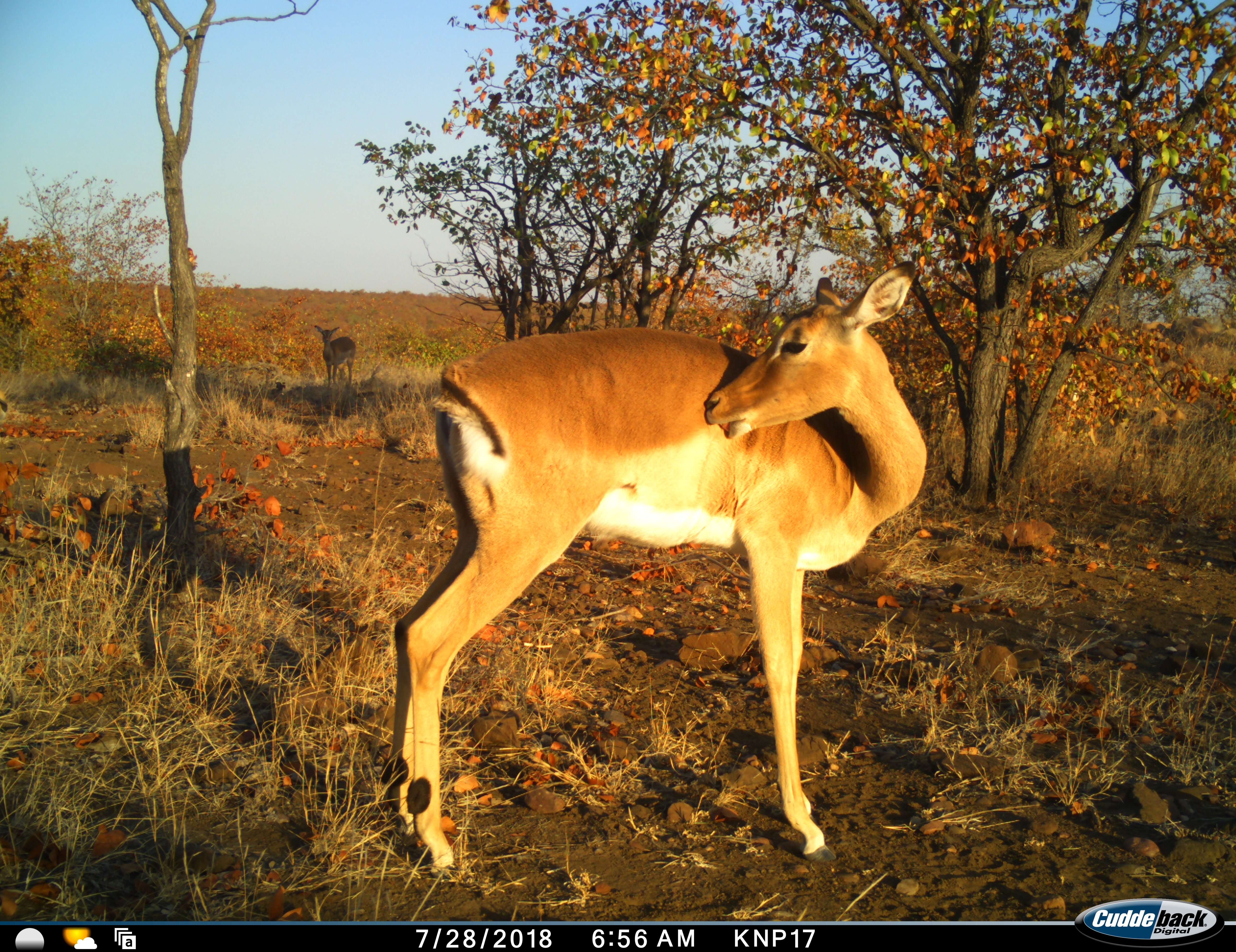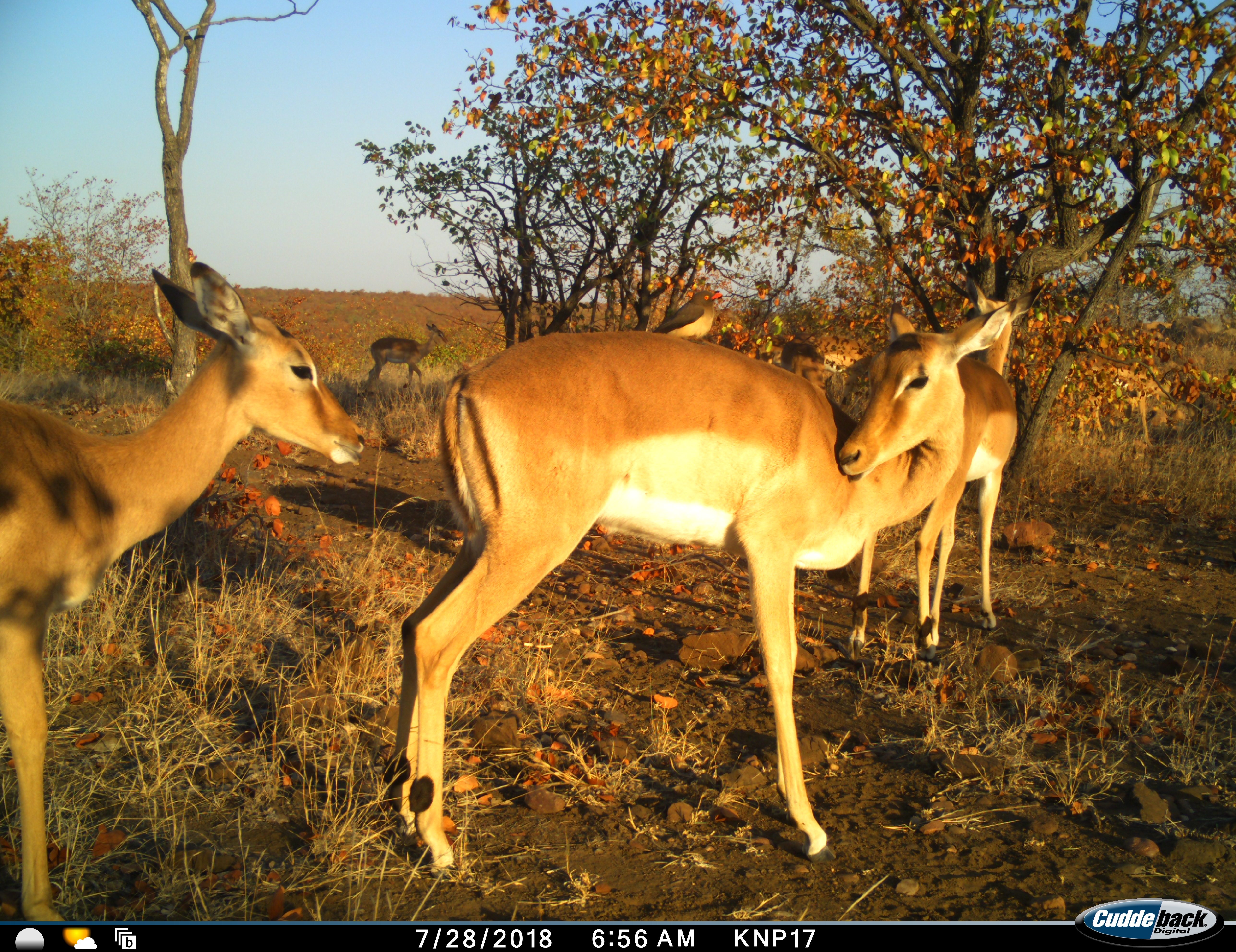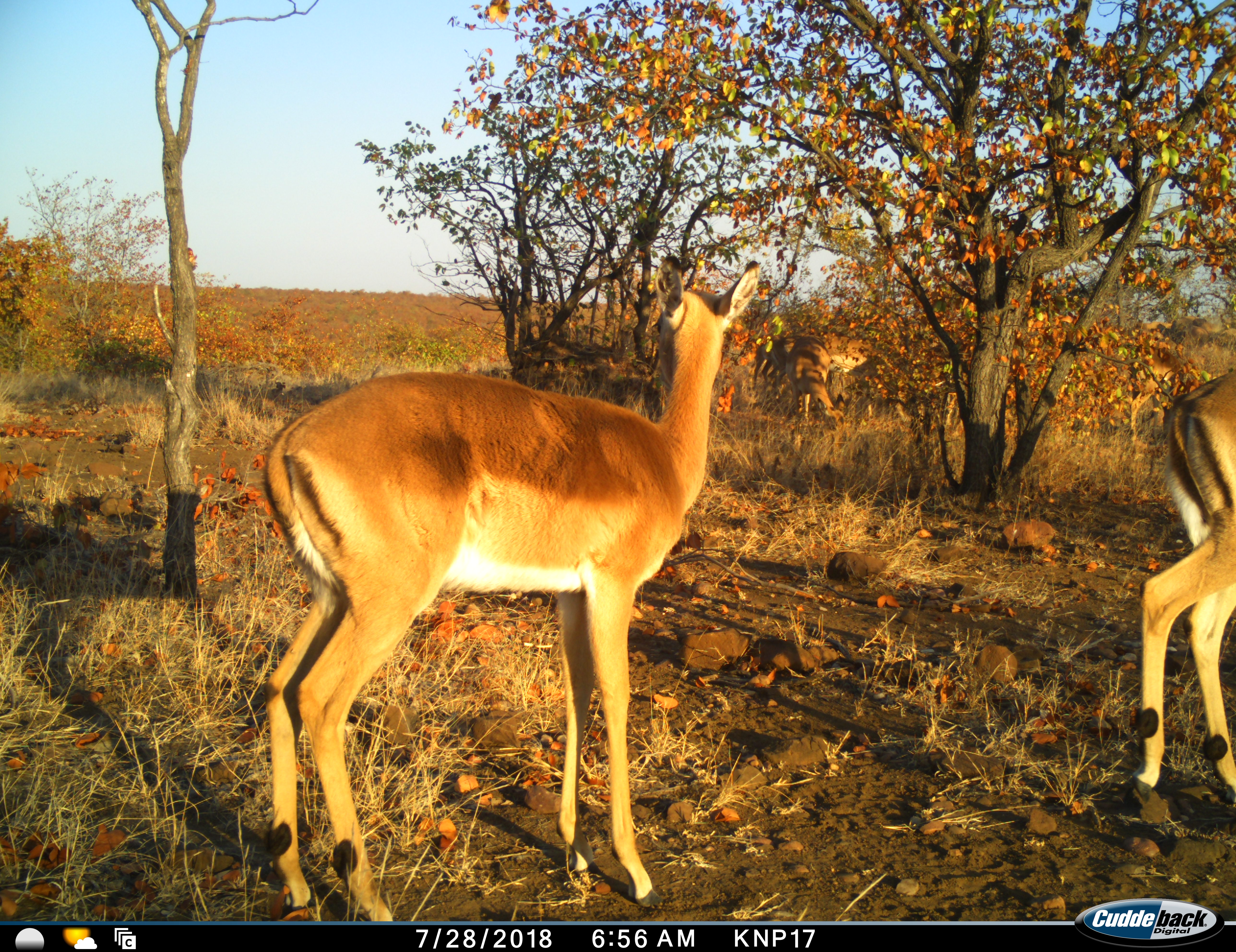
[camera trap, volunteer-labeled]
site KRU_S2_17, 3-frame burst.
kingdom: Animalia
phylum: Chordata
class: Aves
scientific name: Aves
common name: bird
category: birdother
Birdother (bird) (Aves), count 1. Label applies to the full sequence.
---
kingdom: Animalia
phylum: Chordata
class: Mammalia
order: Artiodactyla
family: Bovidae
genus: Aepyceros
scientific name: Aepyceros melampus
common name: impala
Impala (Aepyceros melampus), count 5. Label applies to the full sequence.